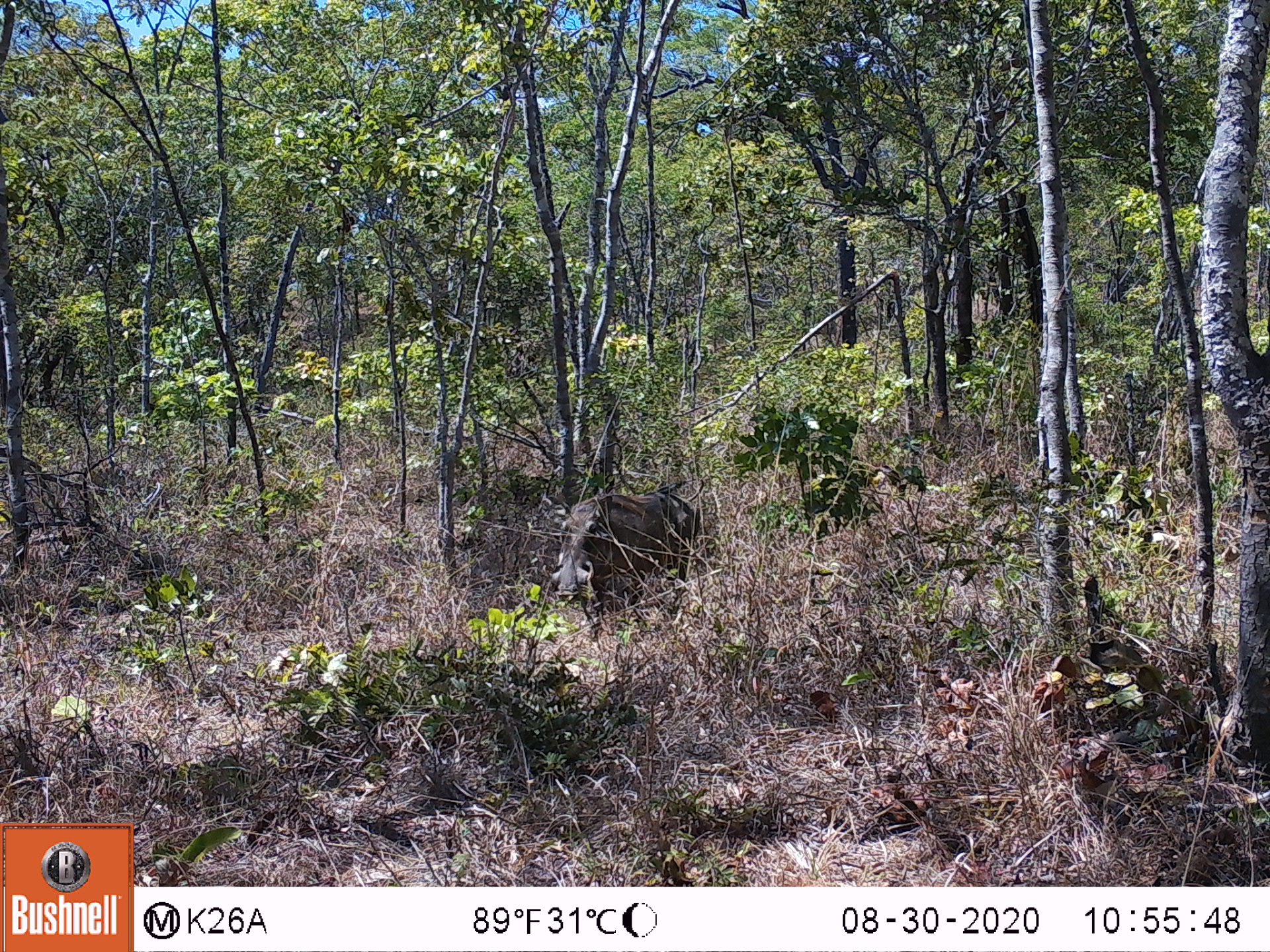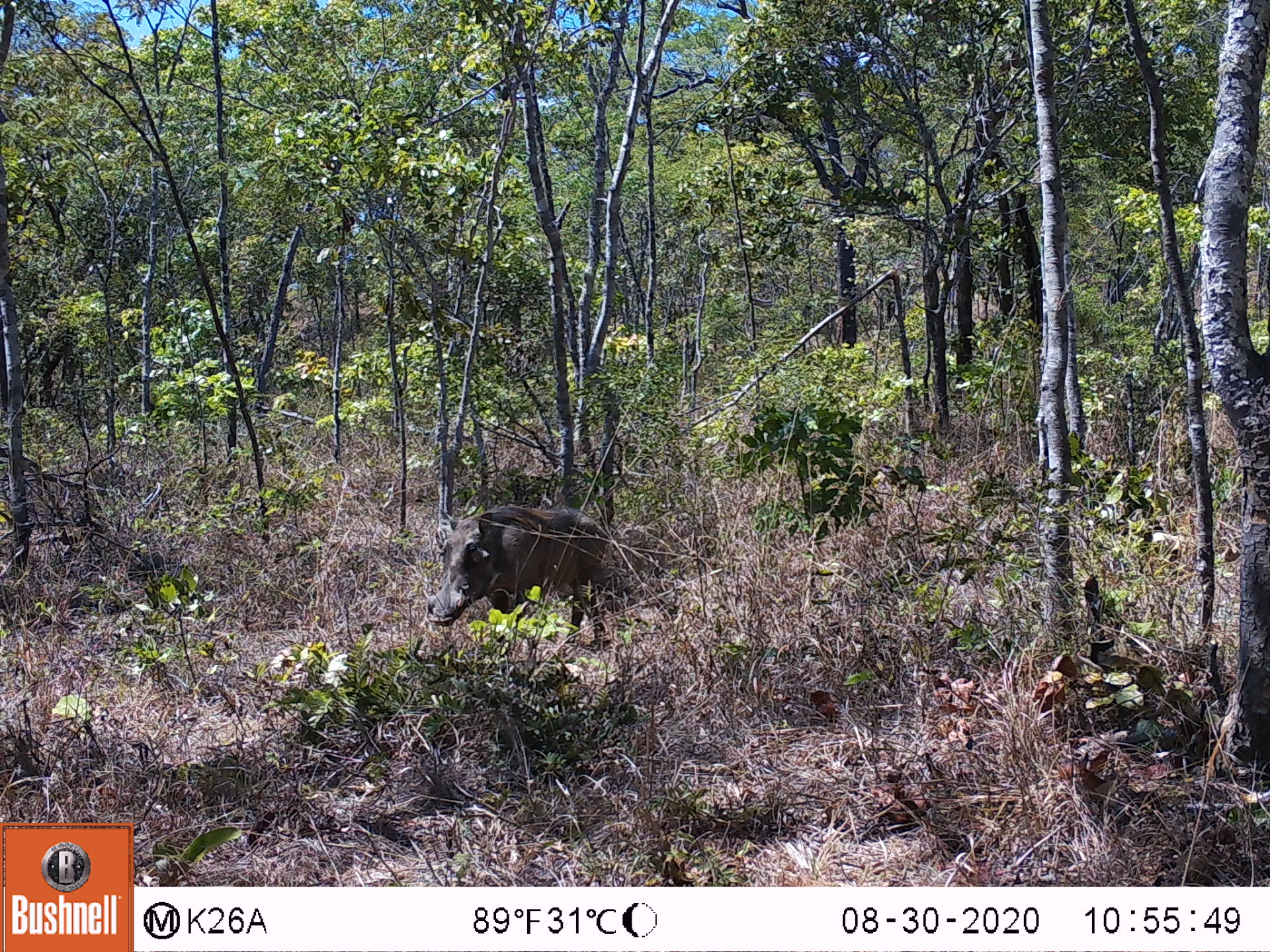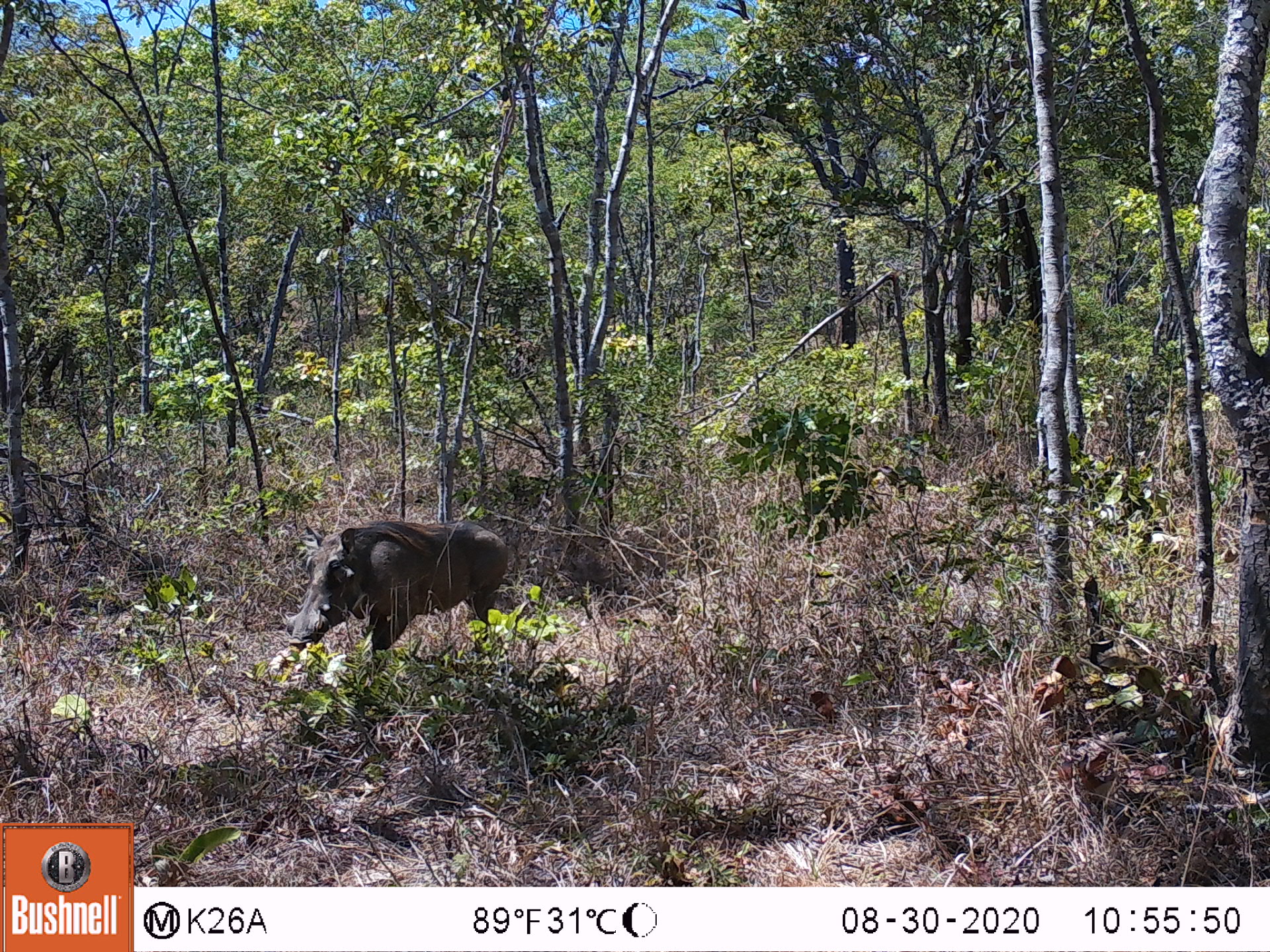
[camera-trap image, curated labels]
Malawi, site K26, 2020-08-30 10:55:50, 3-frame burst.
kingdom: Animalia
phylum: Chordata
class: Mammalia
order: Artiodactyla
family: Suidae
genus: Phacochoerus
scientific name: Phacochoerus africanus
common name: common warthog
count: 1